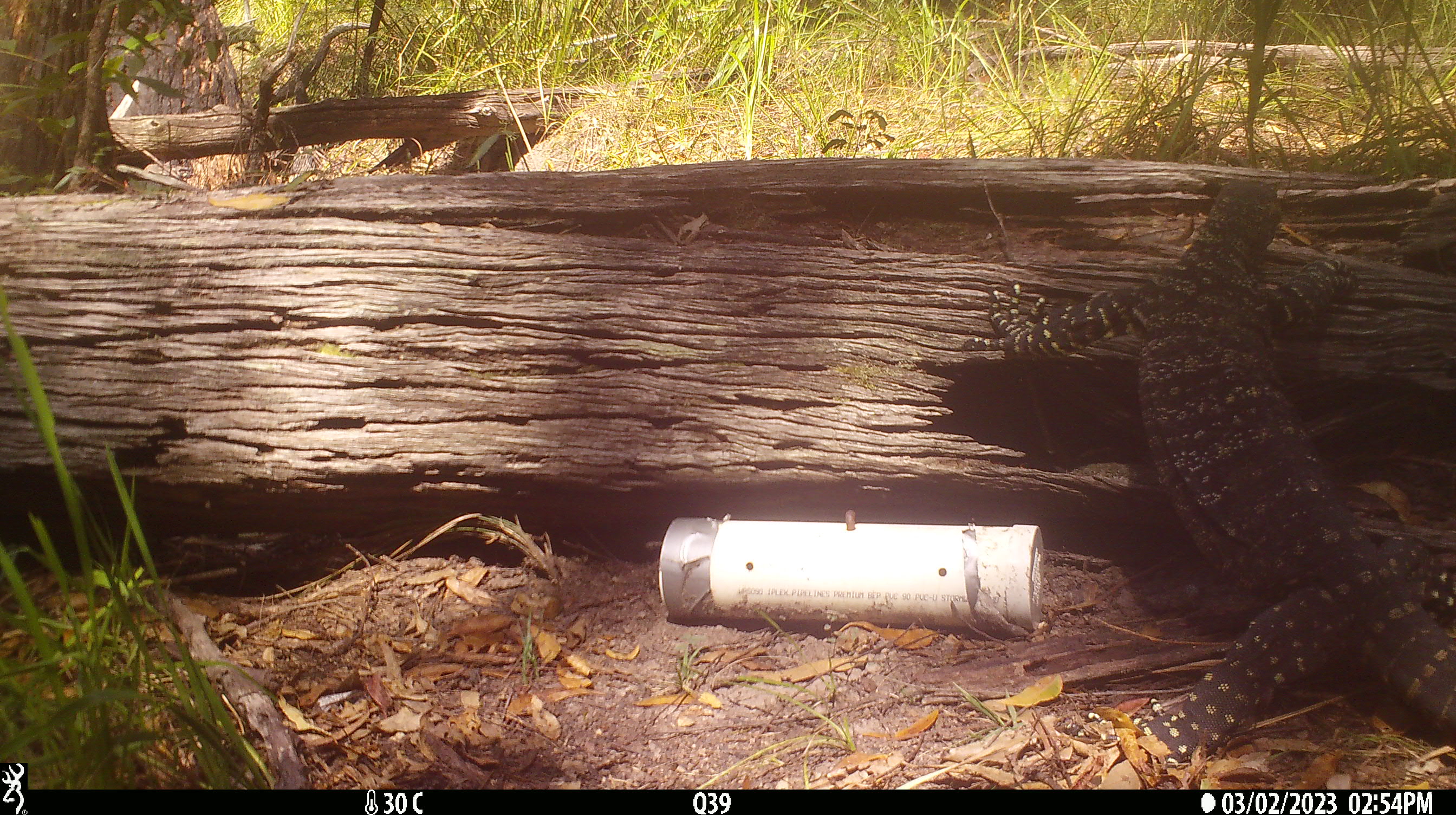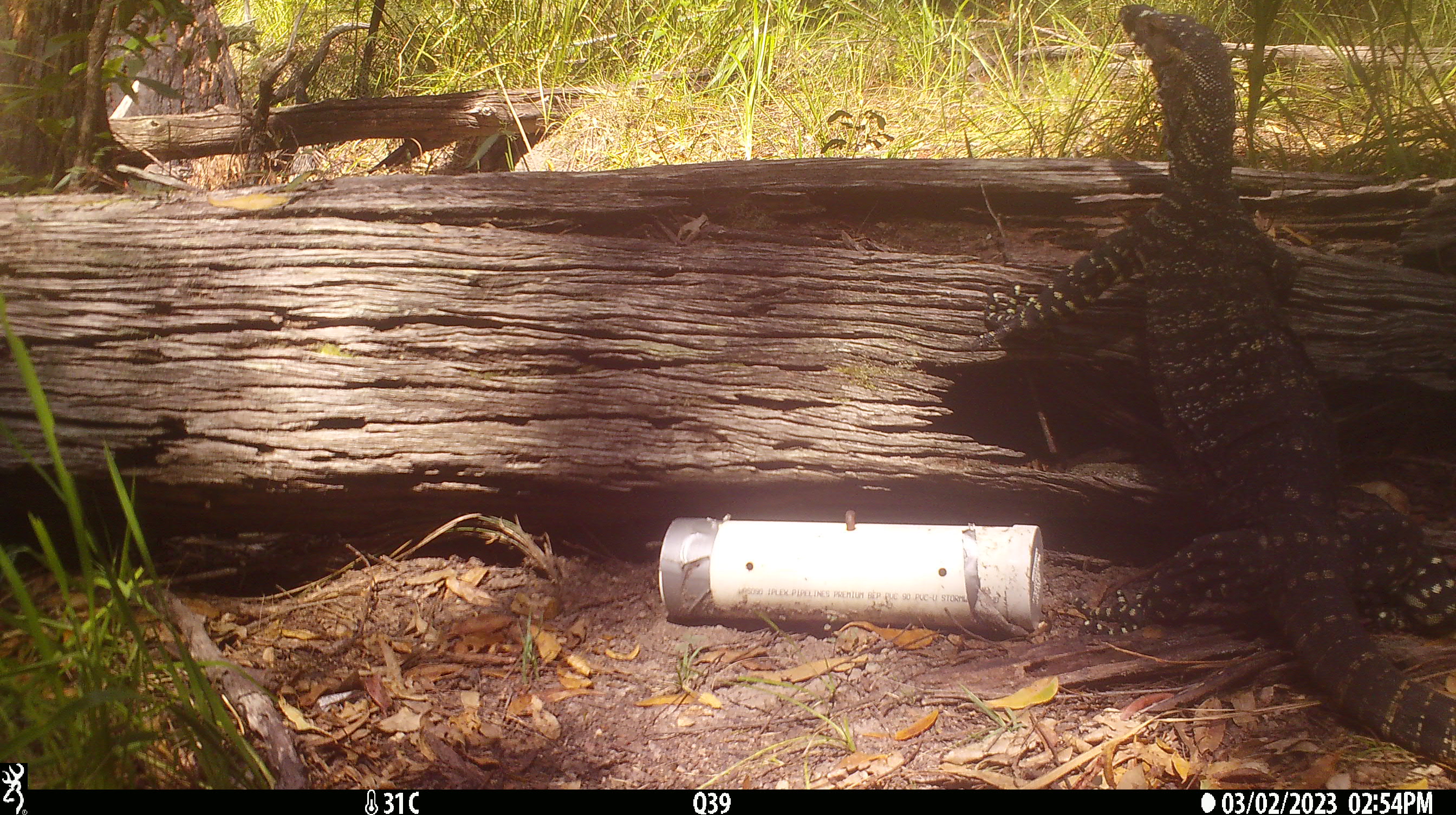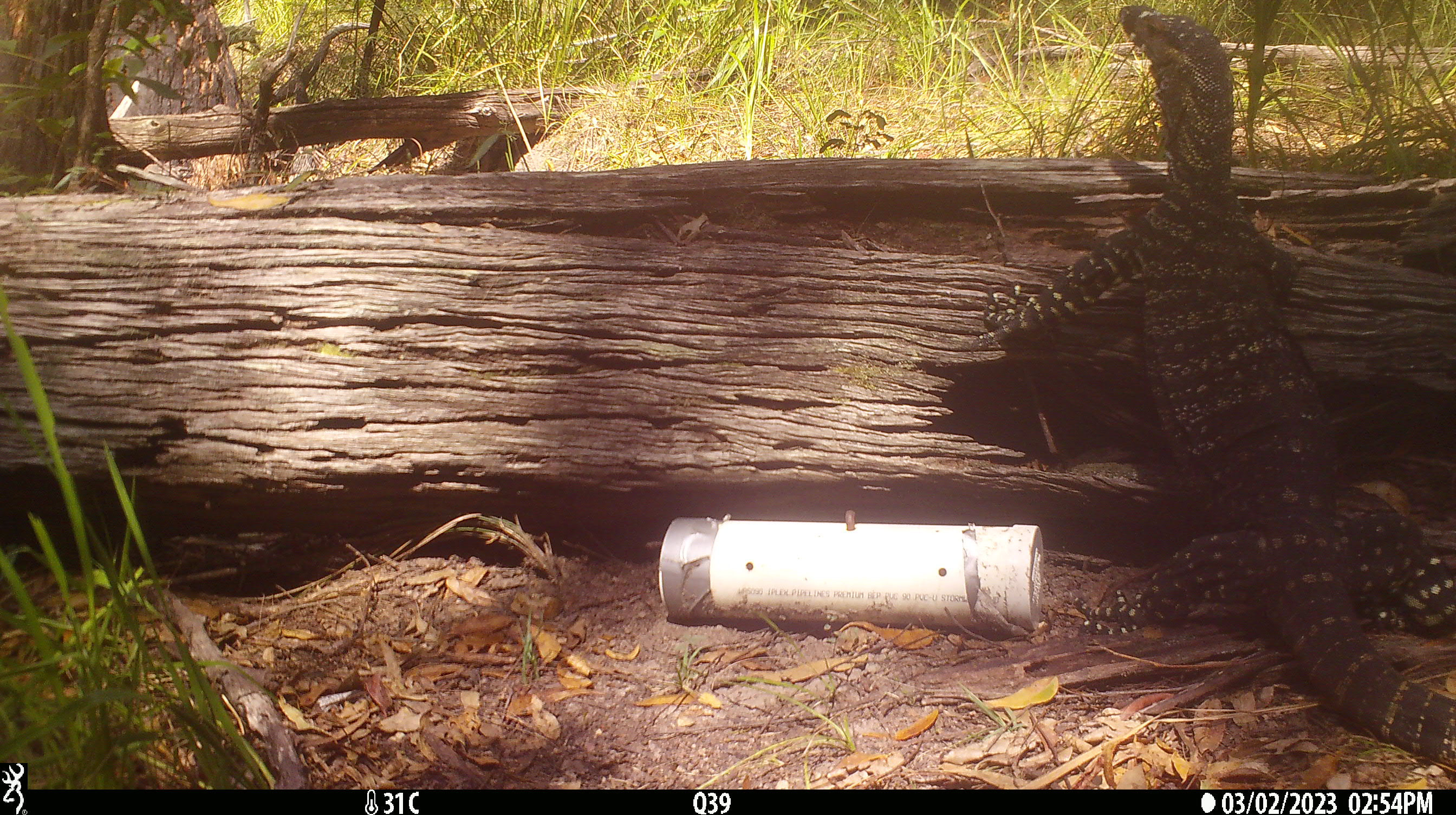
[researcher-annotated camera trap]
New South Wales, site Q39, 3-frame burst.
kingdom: Animalia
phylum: Chordata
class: Reptilia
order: Squamata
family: Varanidae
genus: Varanus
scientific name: Varanus varius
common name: lace monitor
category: goanna